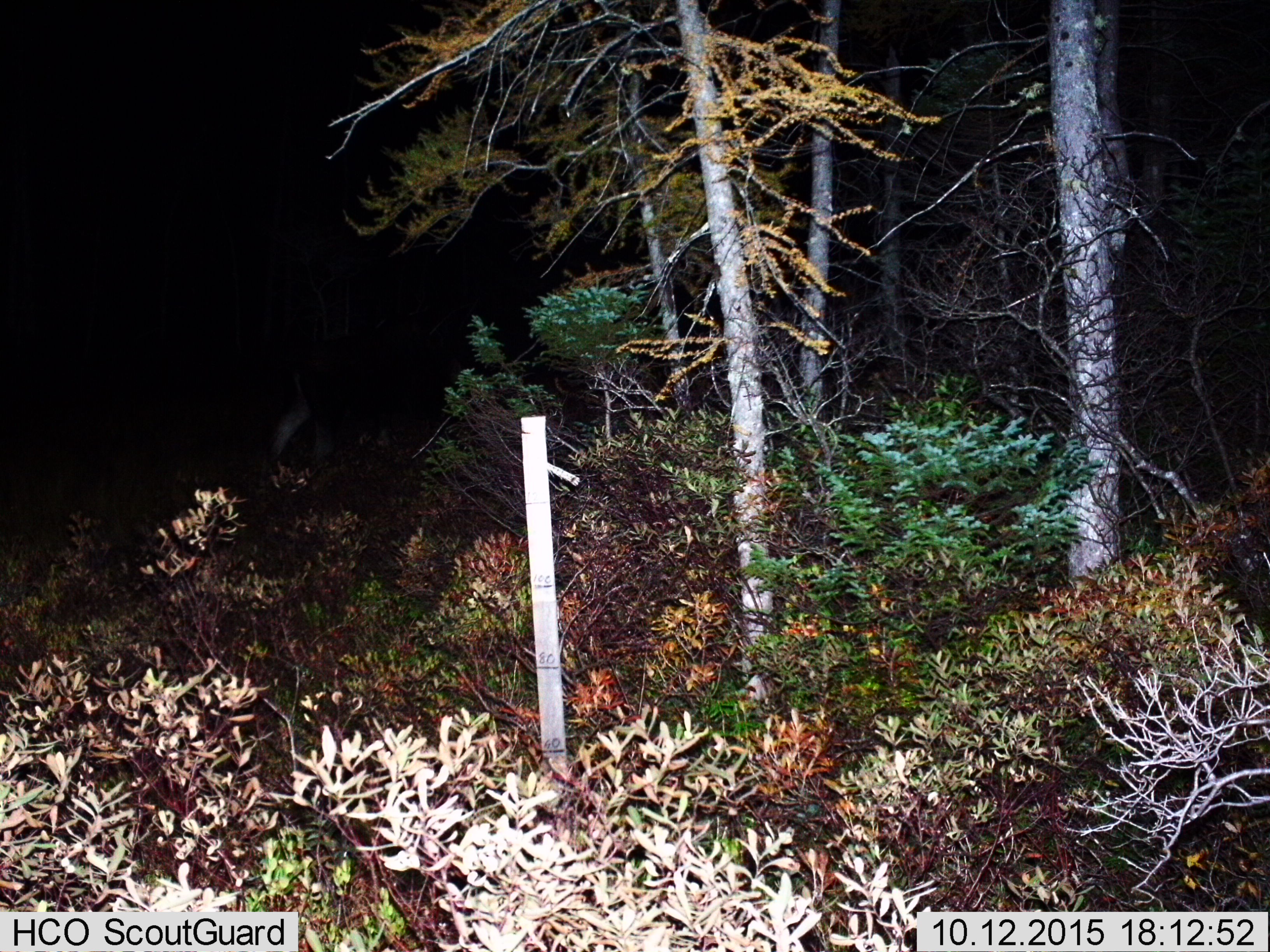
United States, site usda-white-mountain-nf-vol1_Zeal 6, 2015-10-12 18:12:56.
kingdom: Animalia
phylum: Chordata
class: Mammalia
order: Artiodactyla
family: Cervidae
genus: Alces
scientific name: Alces alces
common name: moose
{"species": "moose (Alces alces)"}